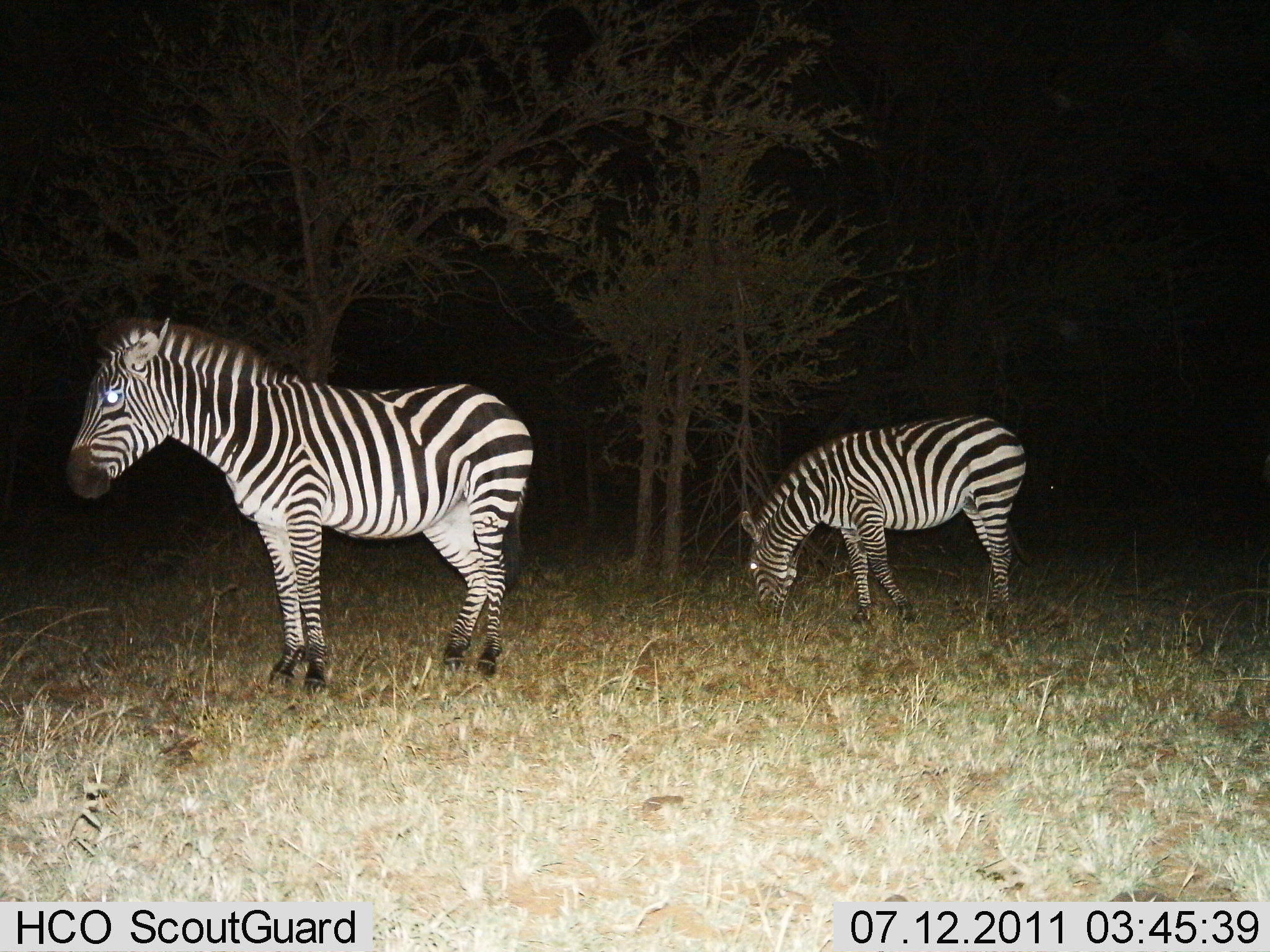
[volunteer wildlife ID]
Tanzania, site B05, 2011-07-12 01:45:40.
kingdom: Animalia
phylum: Chordata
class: Mammalia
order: Perissodactyla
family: Equidae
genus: Equus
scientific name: Equus quagga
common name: plains zebra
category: zebra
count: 2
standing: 75%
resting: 0%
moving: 8%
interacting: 0%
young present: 0%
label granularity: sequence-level